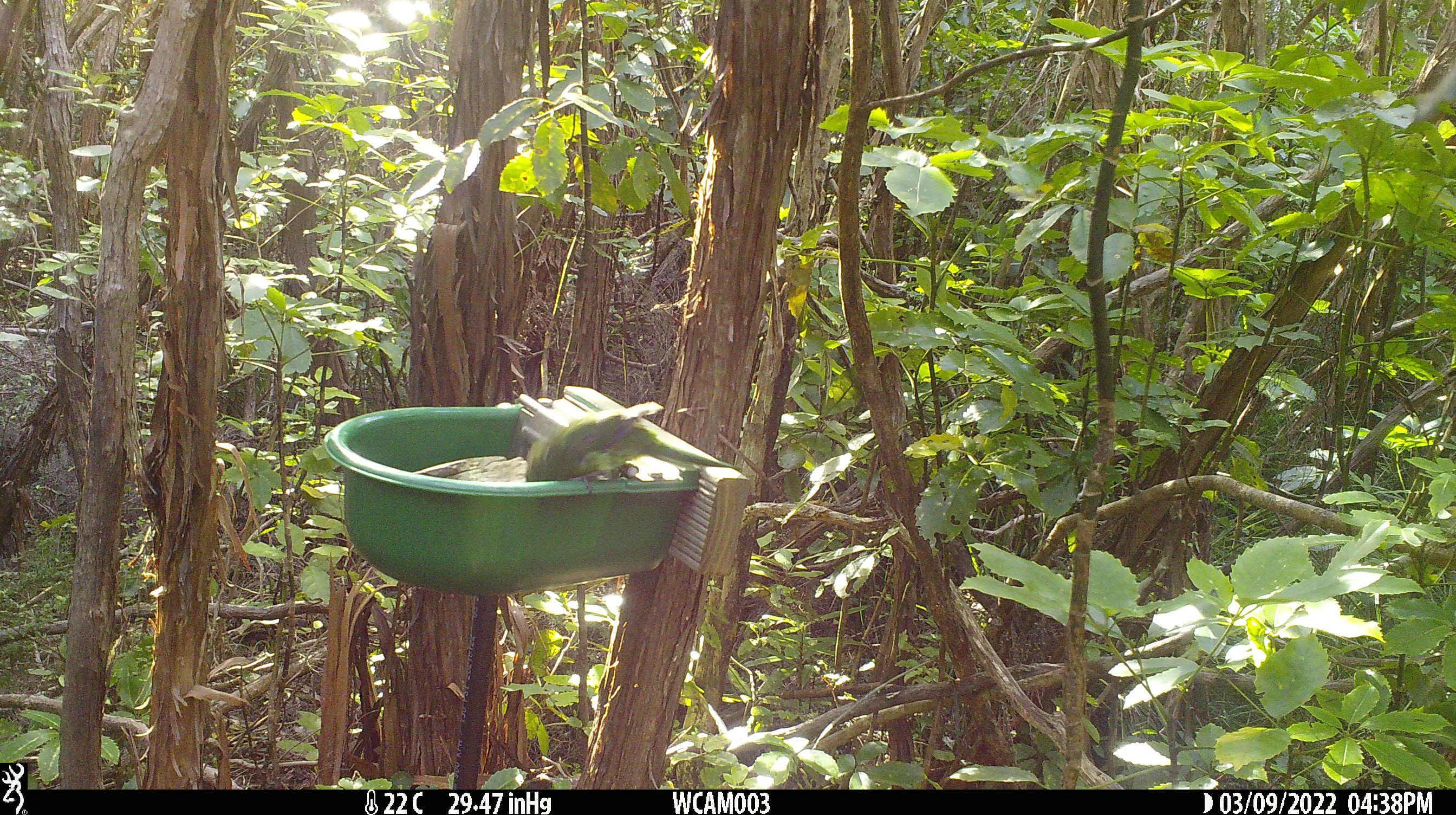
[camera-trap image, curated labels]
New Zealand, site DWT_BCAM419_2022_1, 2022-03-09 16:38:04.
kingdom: Animalia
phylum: Chordata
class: Aves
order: Psittaciformes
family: Psittaculidae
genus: Cyanoramphus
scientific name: Cyanoramphus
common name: parakeet